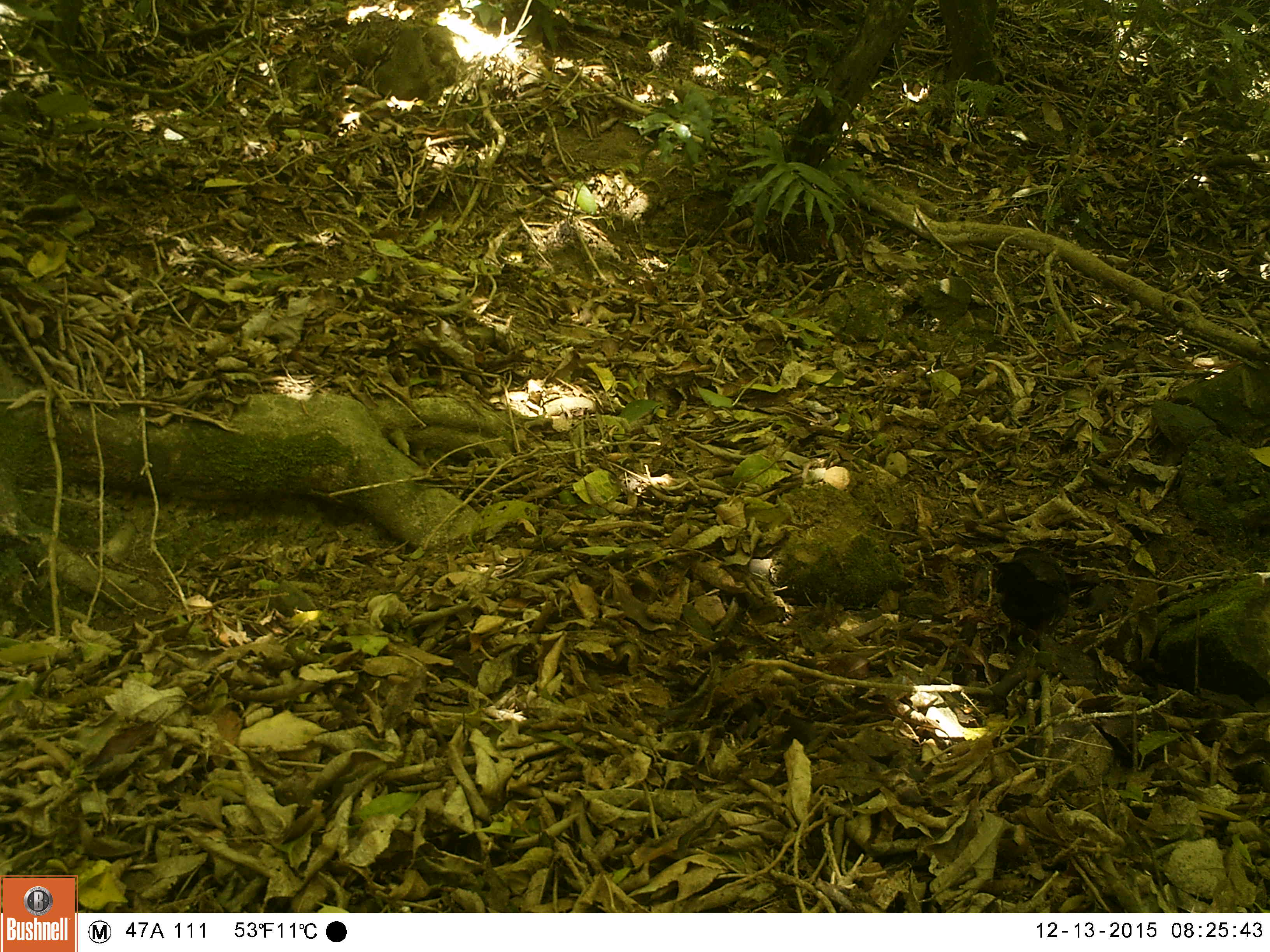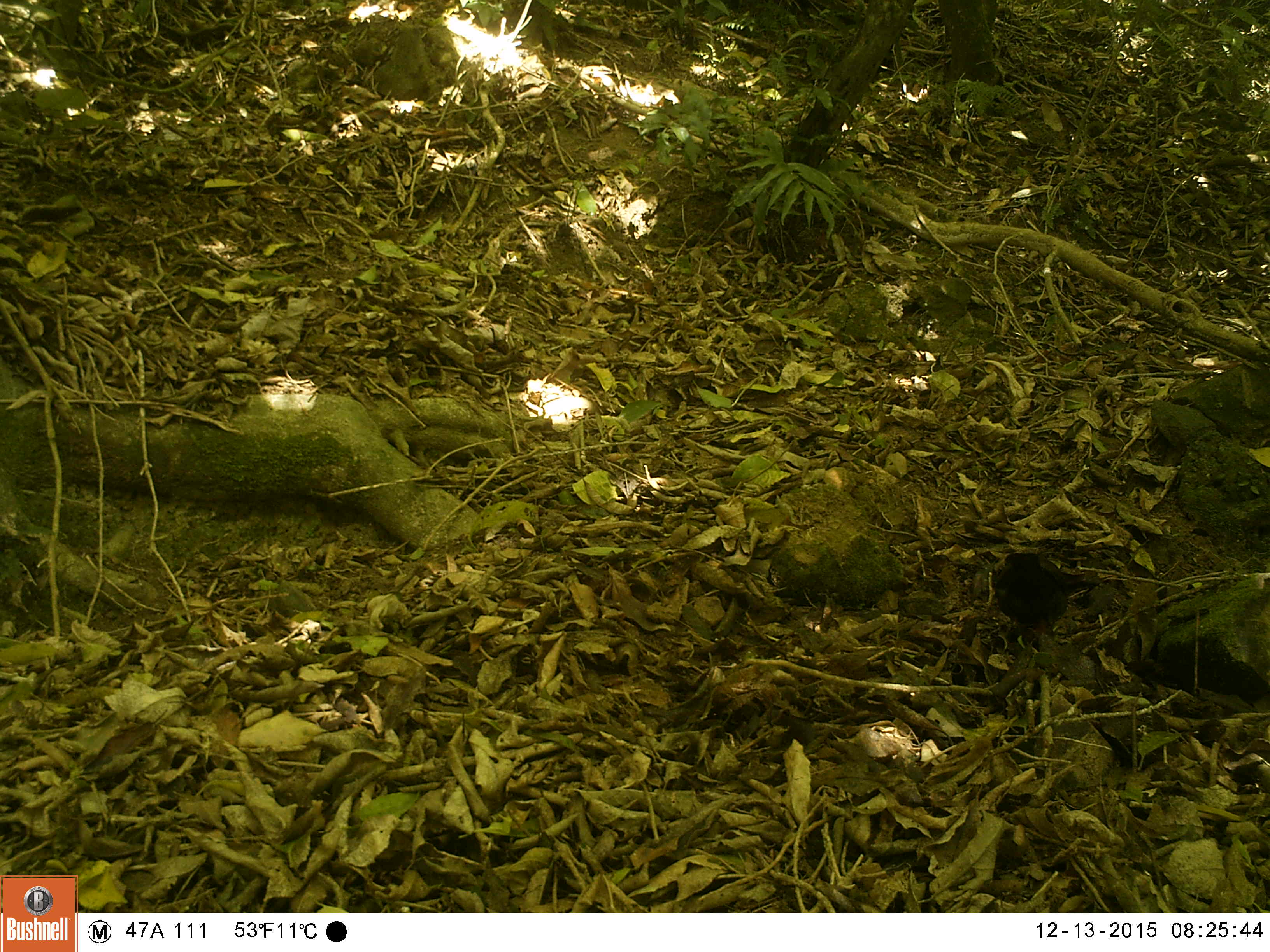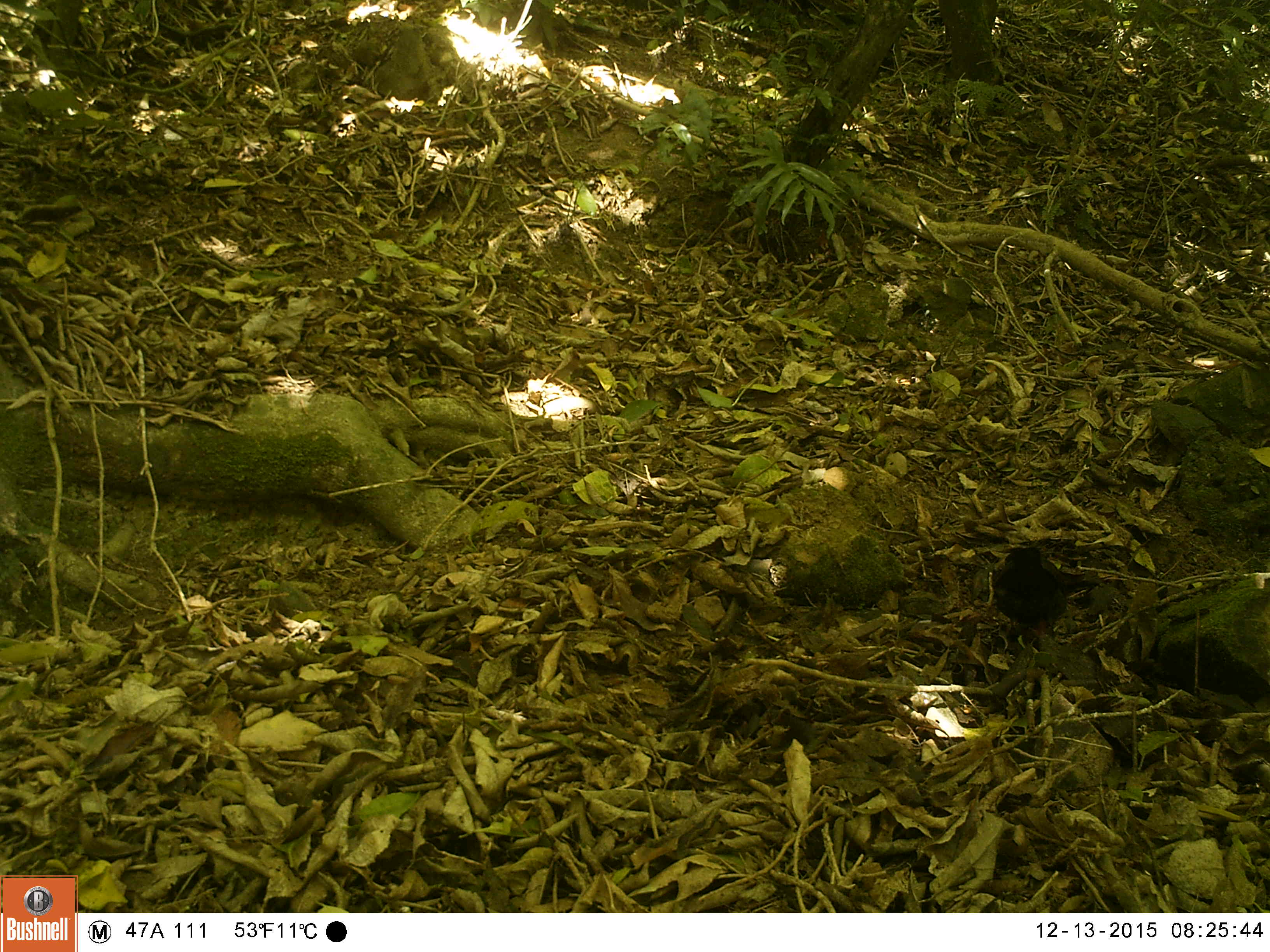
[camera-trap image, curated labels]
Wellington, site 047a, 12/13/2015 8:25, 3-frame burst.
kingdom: Animalia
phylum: Chordata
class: Aves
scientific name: Aves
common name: bird